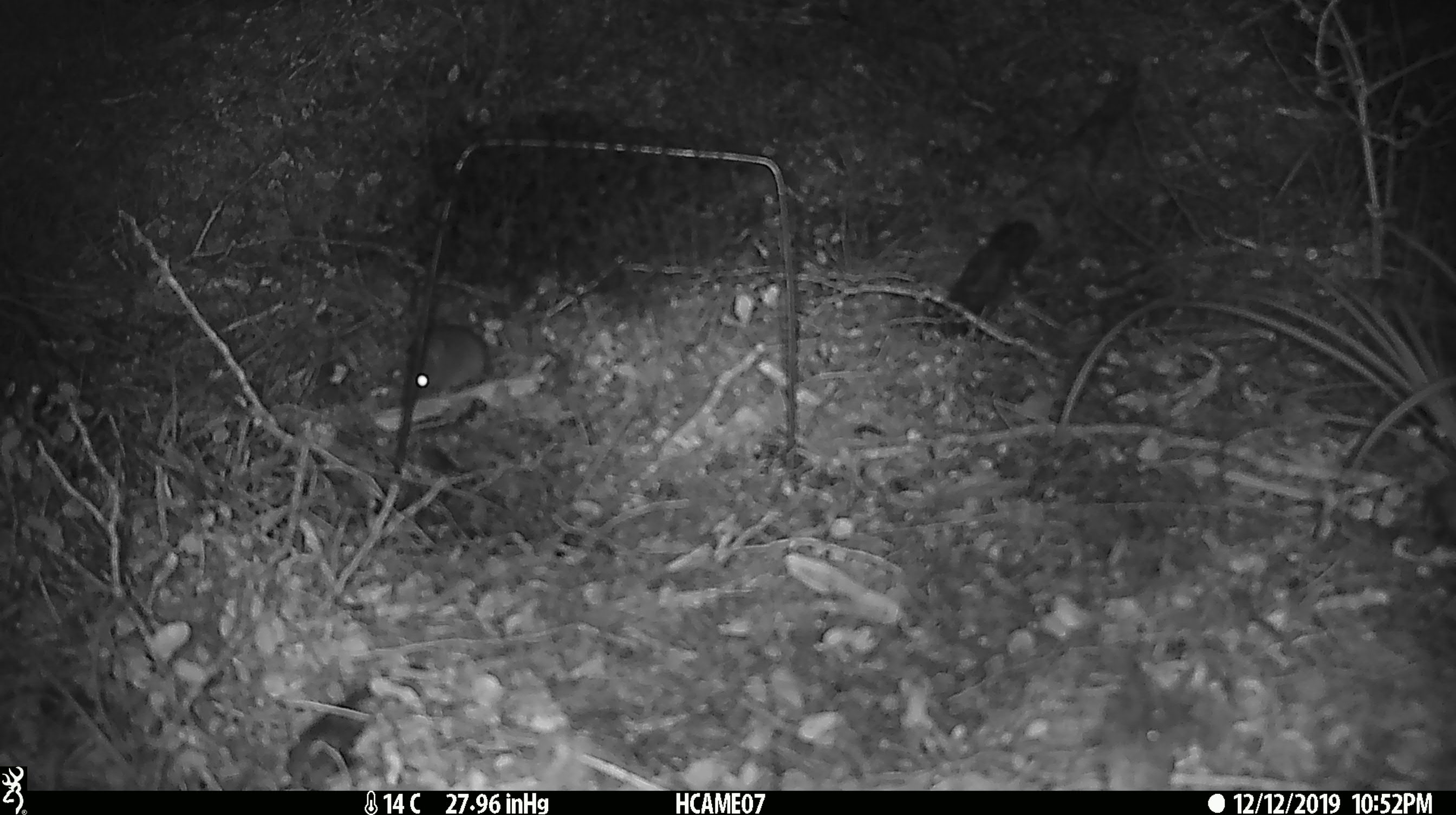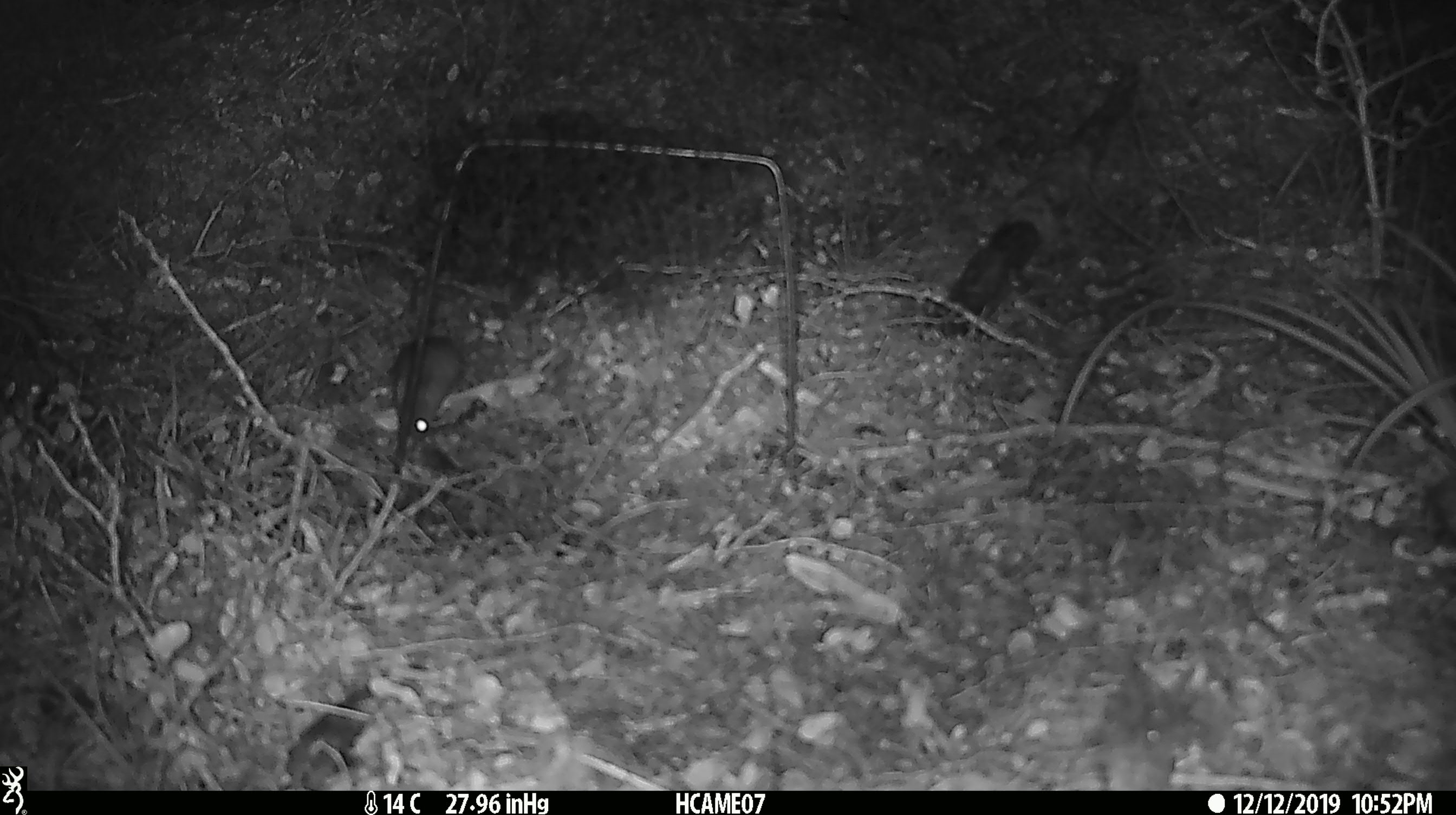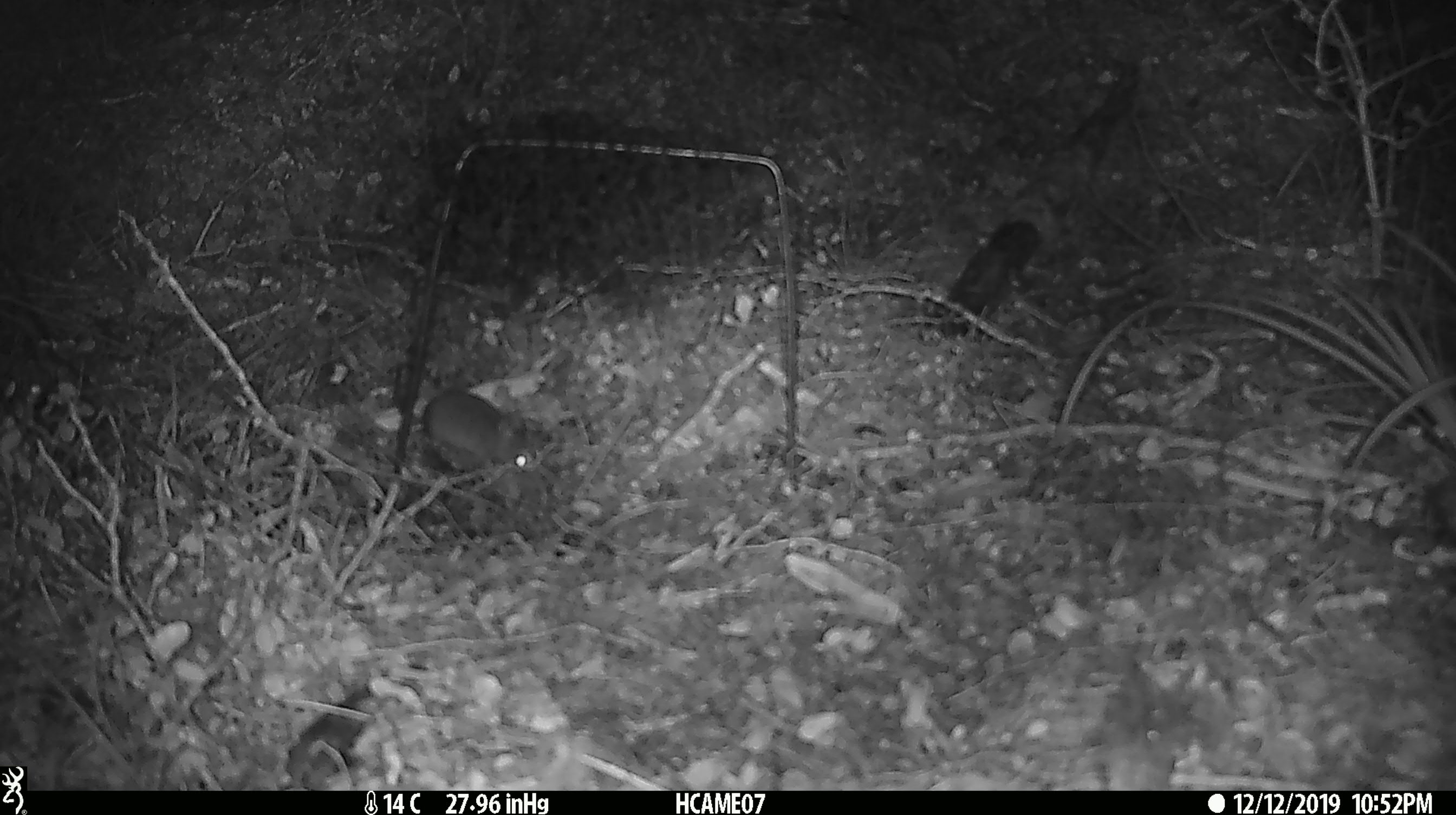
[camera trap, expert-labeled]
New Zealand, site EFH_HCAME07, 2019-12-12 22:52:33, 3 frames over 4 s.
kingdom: Animalia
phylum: Chordata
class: Mammalia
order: Rodentia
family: Muridae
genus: Mus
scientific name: Mus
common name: mouse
Mouse (Mus).